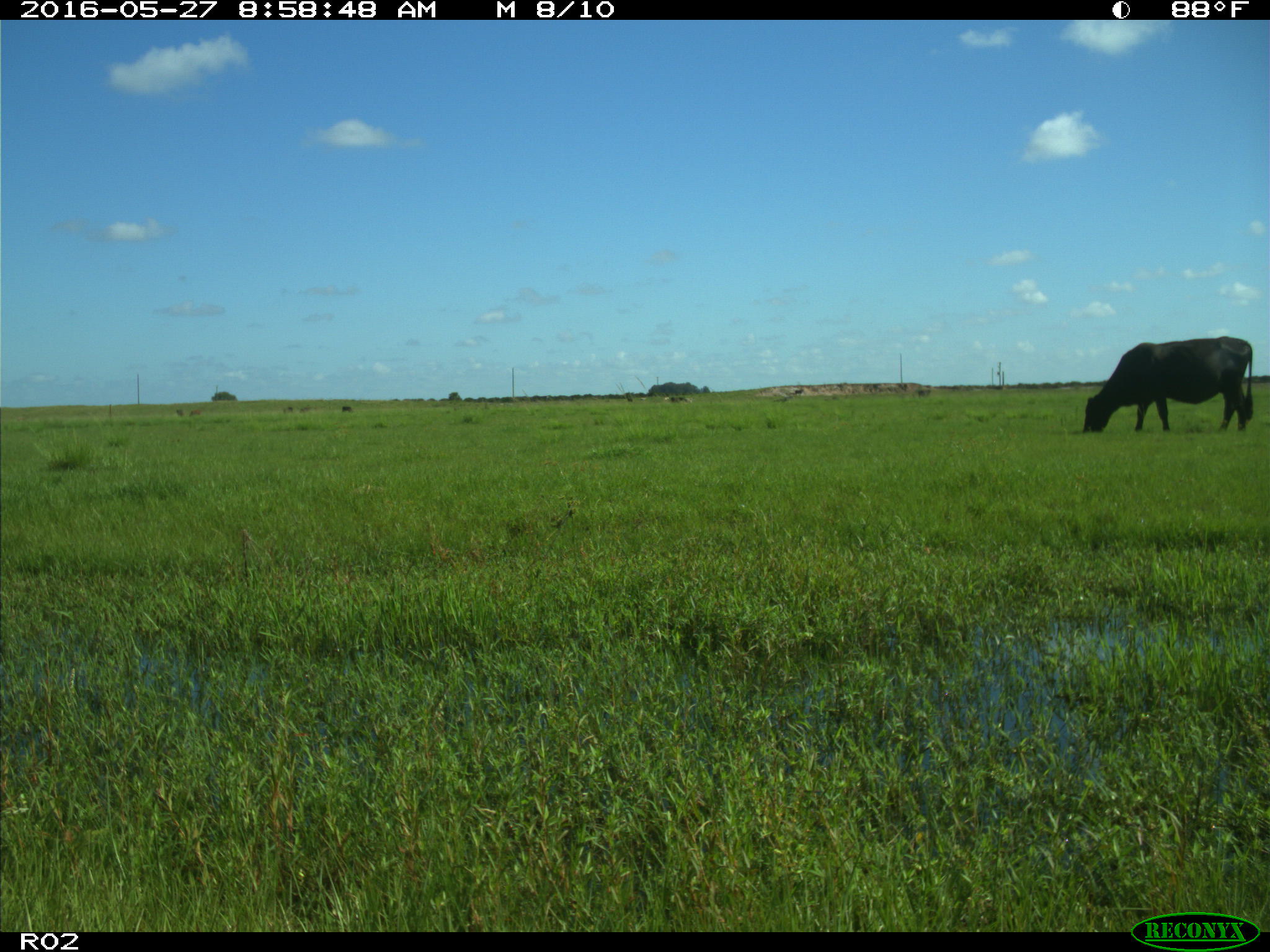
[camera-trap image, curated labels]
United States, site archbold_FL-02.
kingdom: Animalia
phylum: Chordata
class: Mammalia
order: Artiodactyla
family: Bovidae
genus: Bos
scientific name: Bos taurus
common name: domestic cow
Bos taurus (domestic cow).